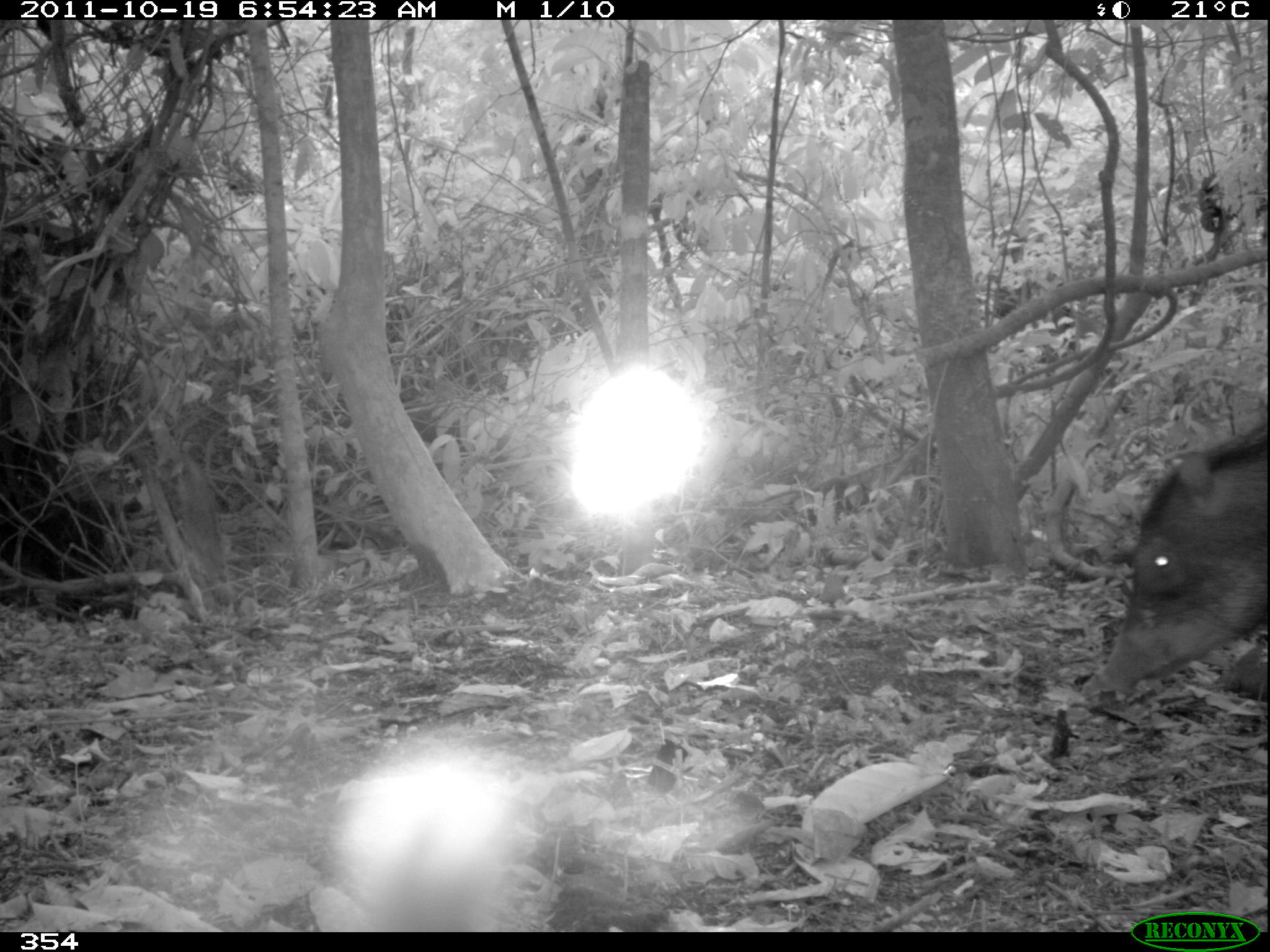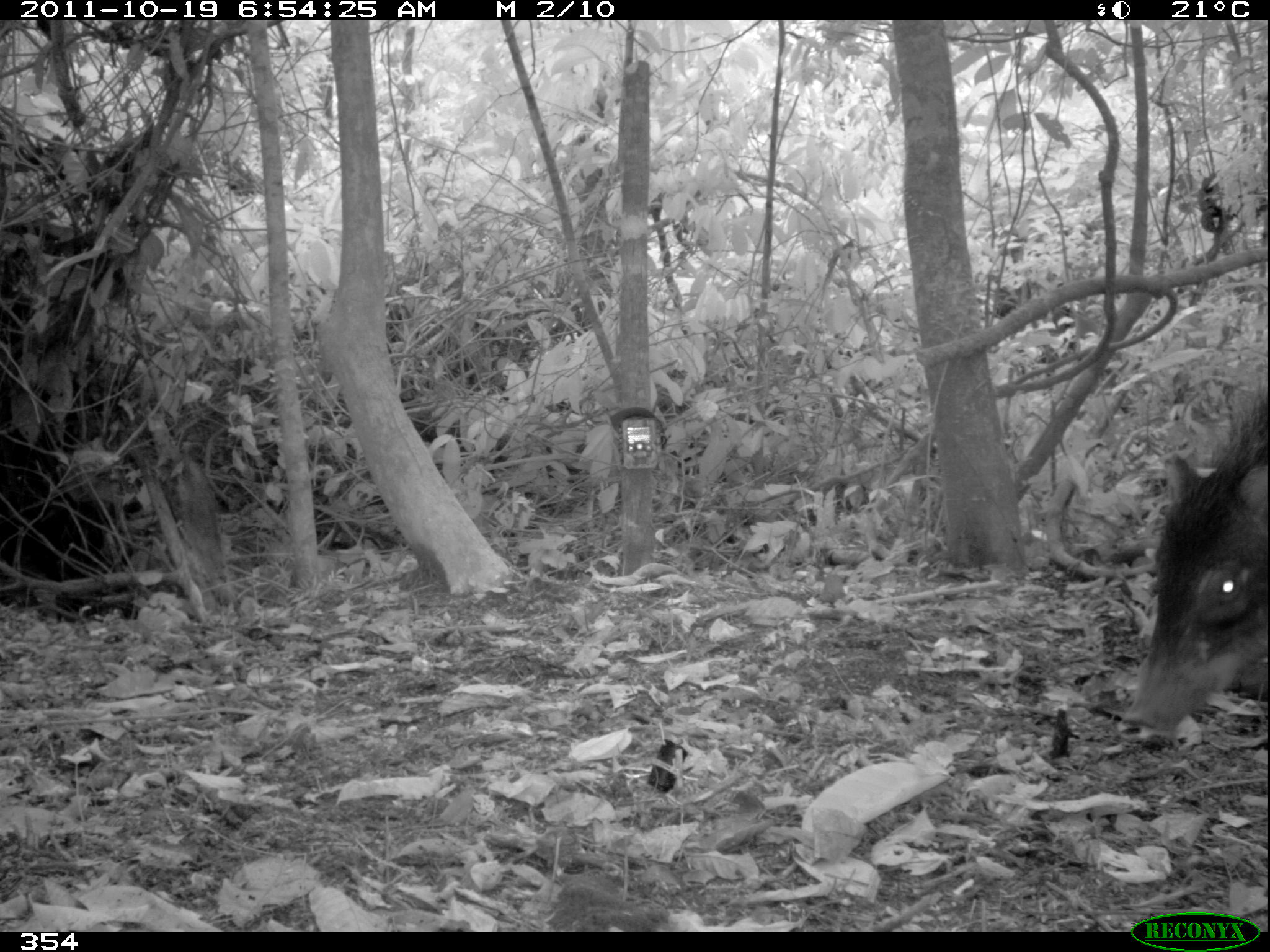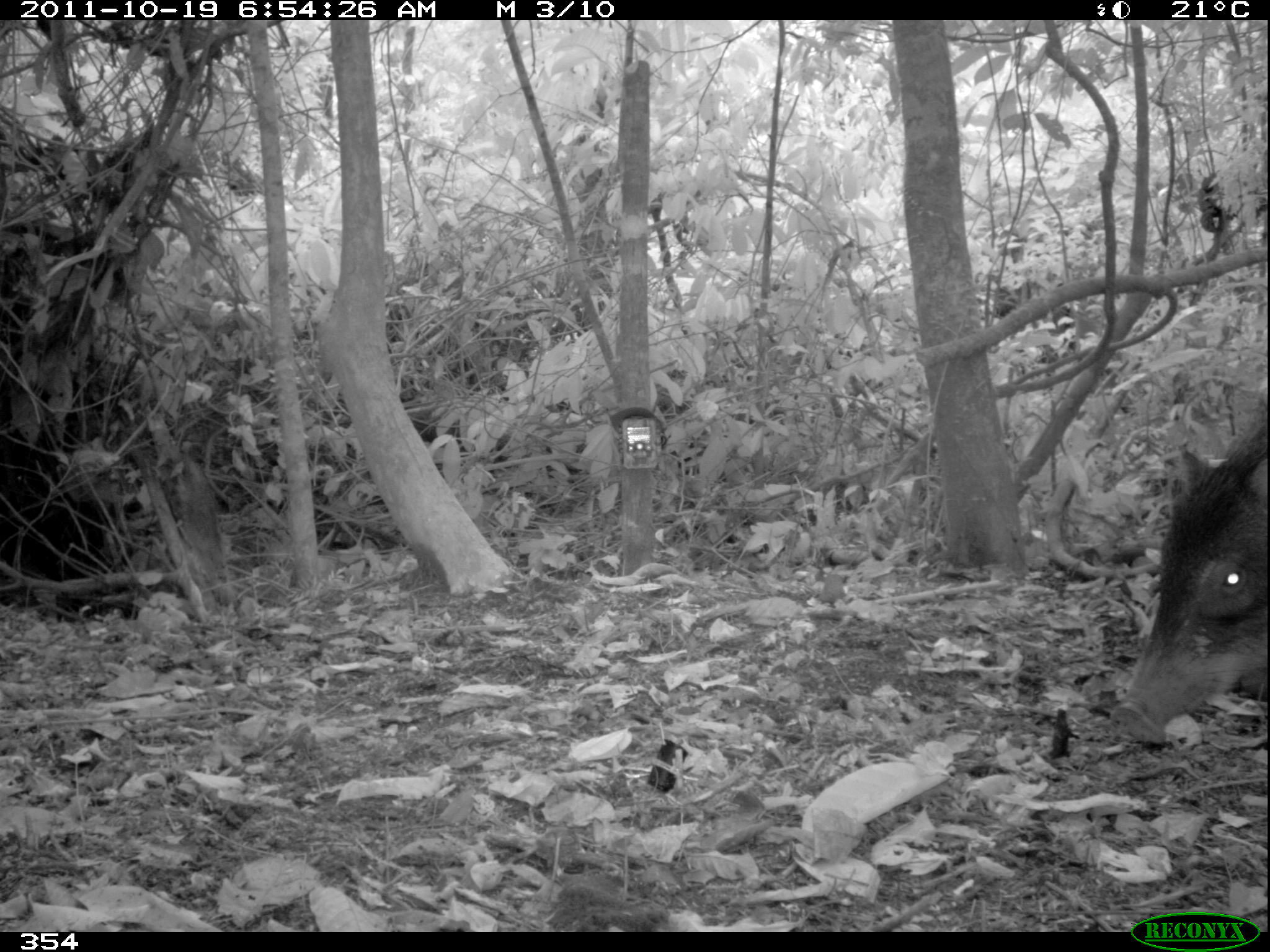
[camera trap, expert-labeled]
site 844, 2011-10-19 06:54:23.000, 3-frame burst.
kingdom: Animalia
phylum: Chordata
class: Mammalia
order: Artiodactyla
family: Tayassuidae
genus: Tayassu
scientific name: Tayassu pecari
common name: white-lipped peccary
Tayassu pecari (white-lipped peccary).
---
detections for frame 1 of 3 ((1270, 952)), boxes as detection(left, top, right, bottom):
tayassu pecari: detection(1078, 407, 1269, 707)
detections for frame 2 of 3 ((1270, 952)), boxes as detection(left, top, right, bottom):
tayassu pecari: detection(1124, 387, 1270, 732)